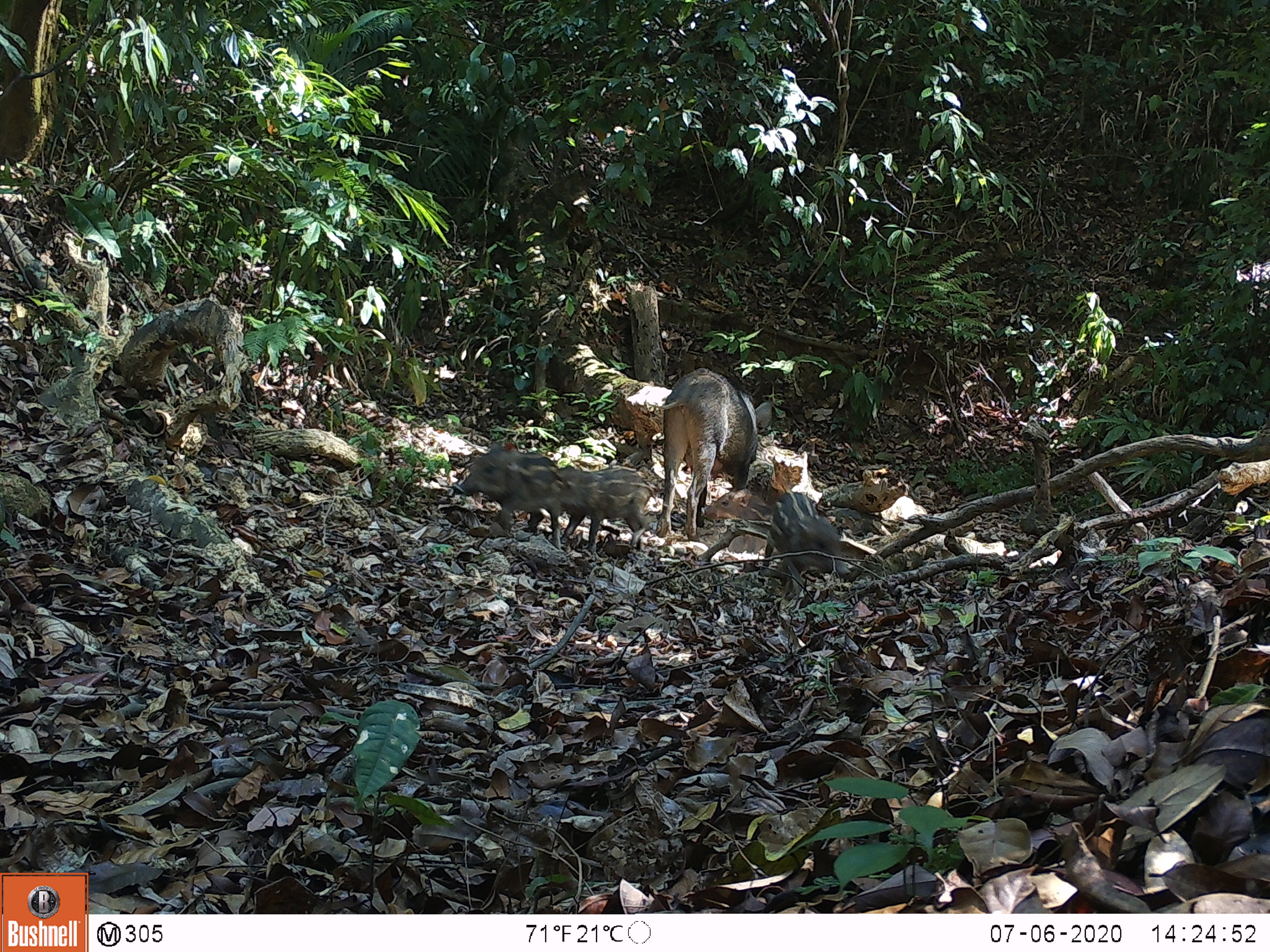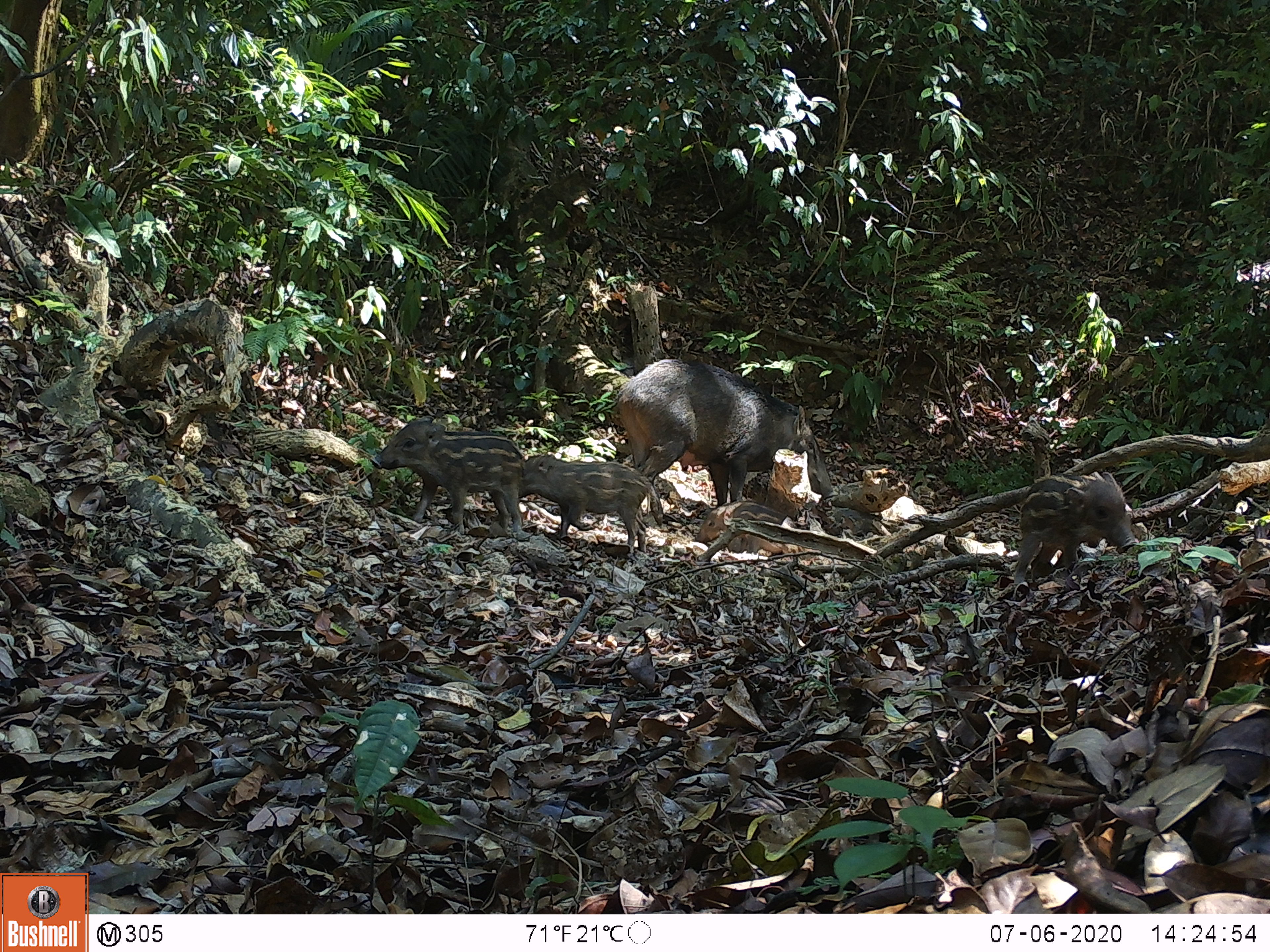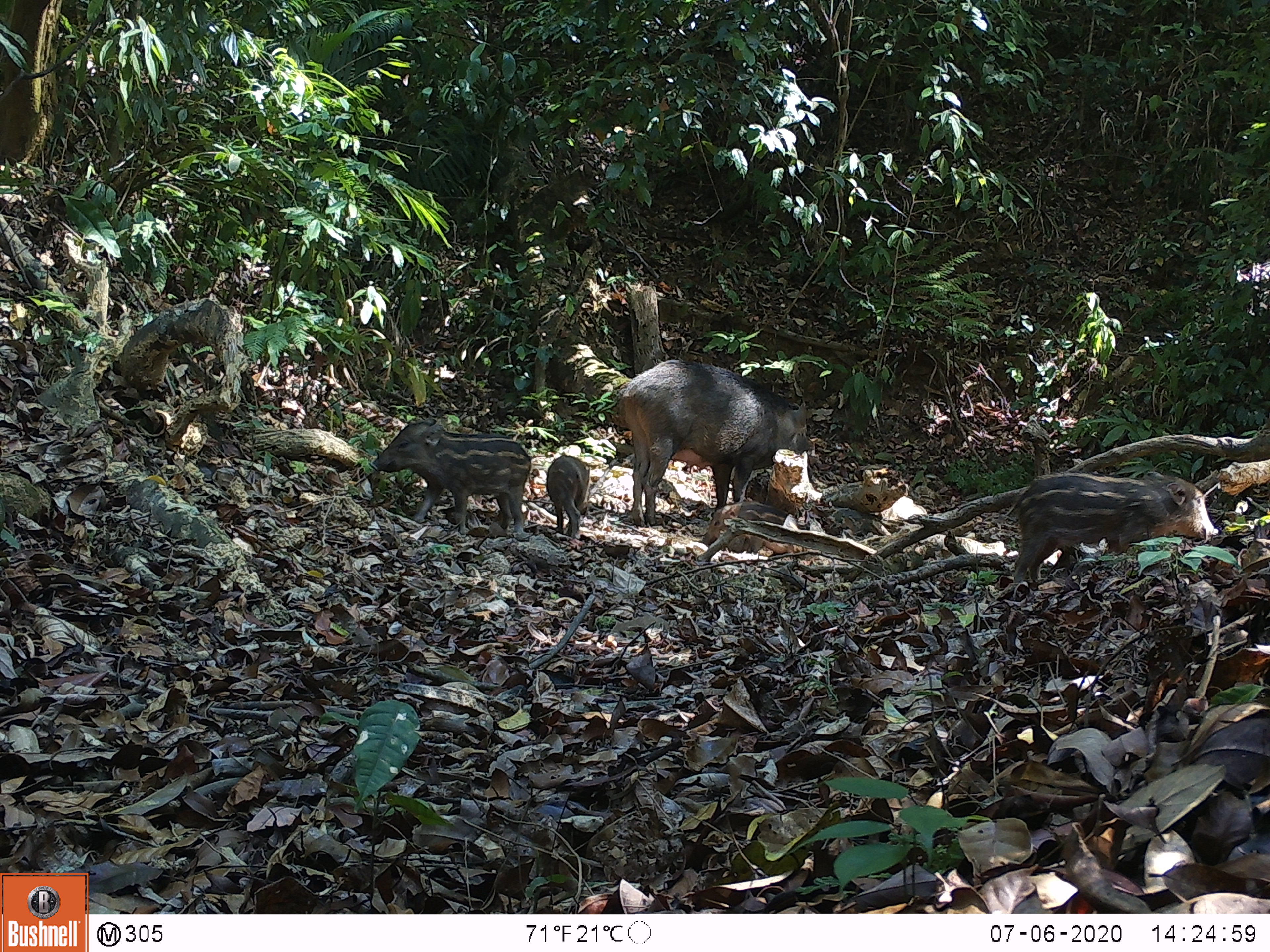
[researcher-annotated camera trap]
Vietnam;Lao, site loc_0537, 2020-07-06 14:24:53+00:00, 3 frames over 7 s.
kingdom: Animalia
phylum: Chordata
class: Mammalia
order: Artiodactyla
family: Suidae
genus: Sus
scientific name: Sus scrofa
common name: eurasian wild pig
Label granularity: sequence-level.